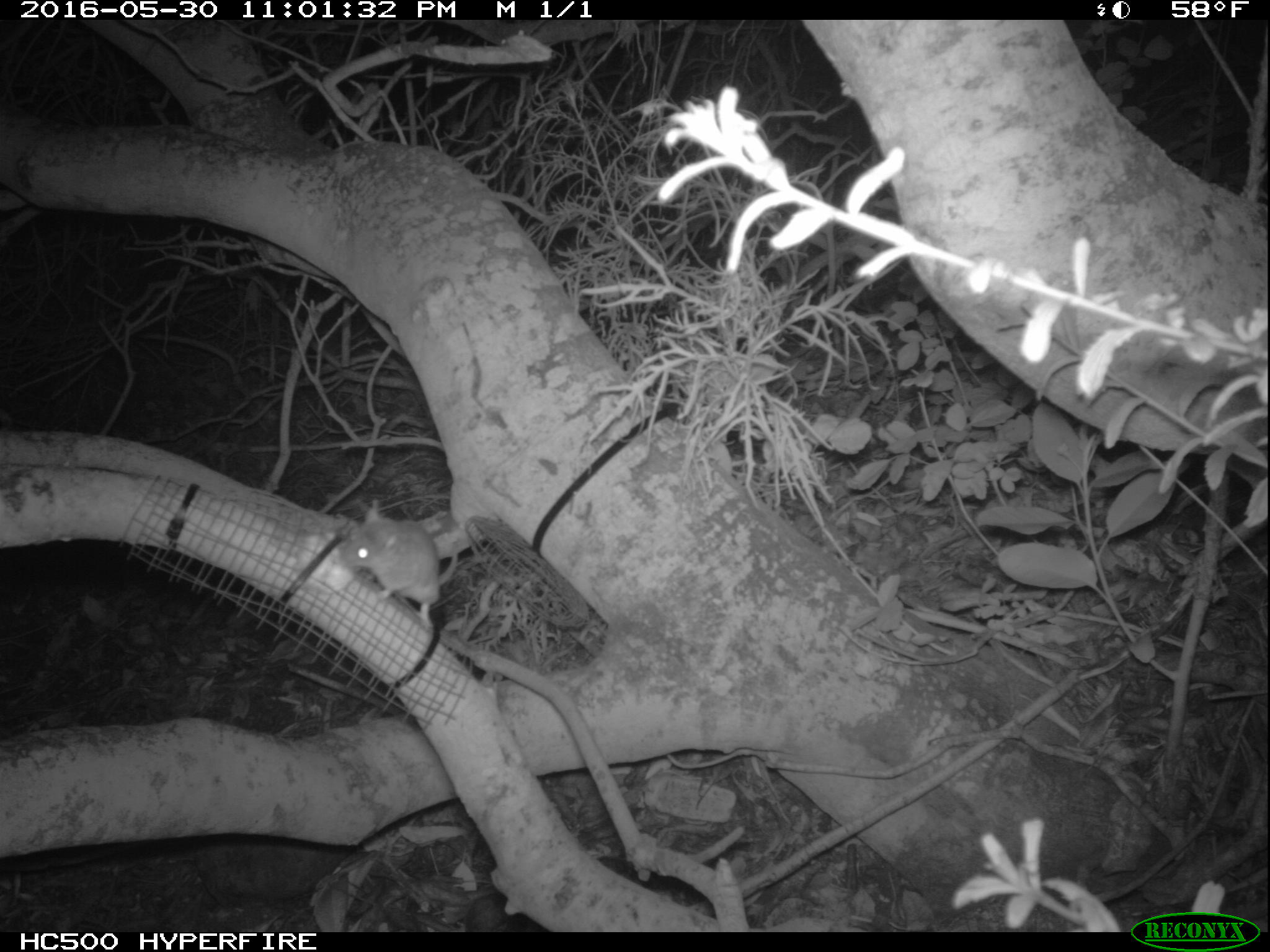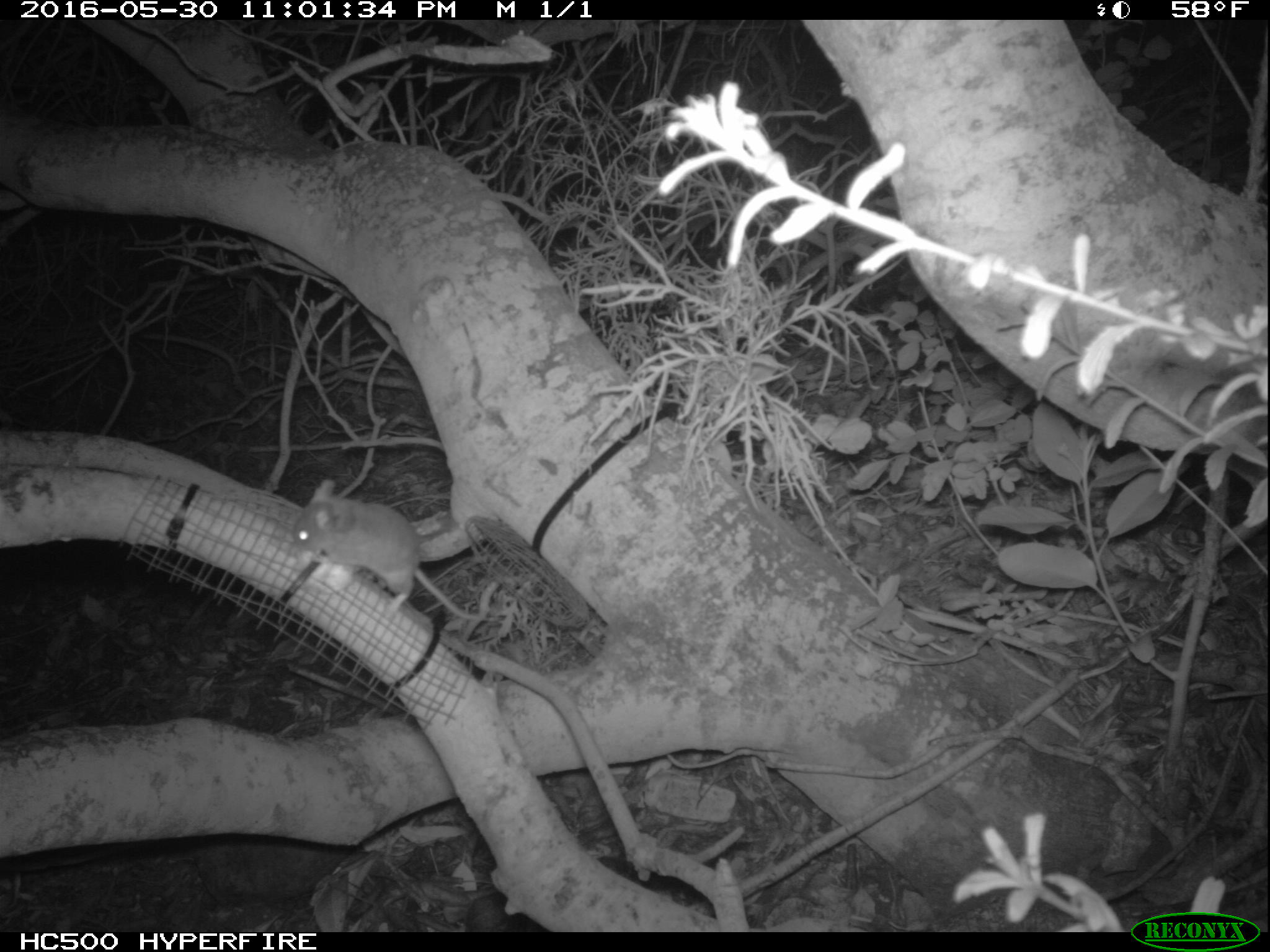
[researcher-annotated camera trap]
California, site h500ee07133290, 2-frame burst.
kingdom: Animalia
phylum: Chordata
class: Mammalia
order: Rodentia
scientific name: Rodentia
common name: rodent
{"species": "rodent (Rodentia)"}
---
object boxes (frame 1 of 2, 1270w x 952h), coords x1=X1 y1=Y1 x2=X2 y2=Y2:
rodent: x1=339 y1=506 x2=471 y2=657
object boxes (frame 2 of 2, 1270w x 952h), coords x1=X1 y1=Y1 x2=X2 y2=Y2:
rodent: x1=283 y1=479 x2=491 y2=619